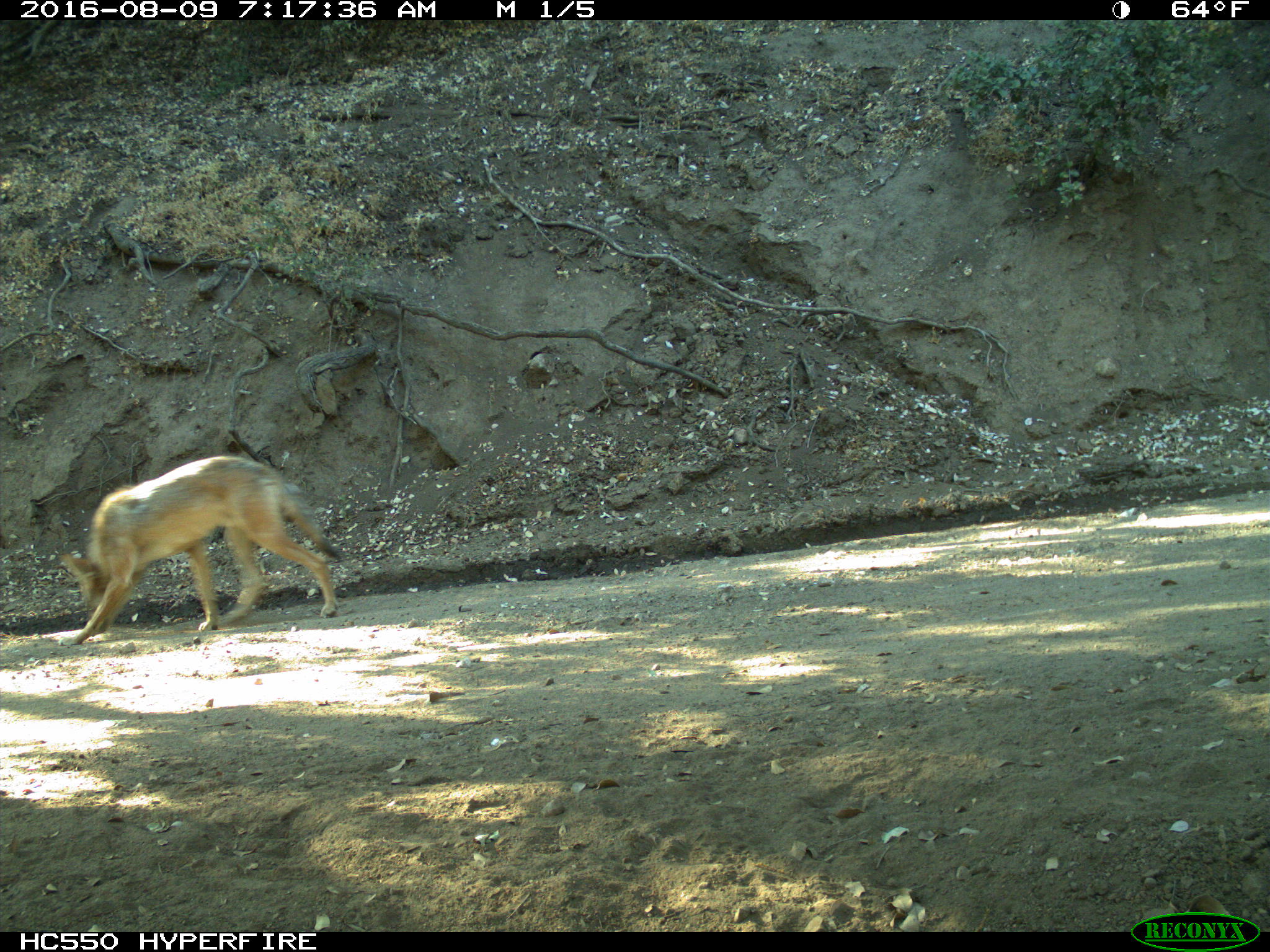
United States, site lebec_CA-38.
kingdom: Animalia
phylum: Chordata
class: Mammalia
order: Carnivora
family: Canidae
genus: Canis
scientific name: Canis latrans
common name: coyote